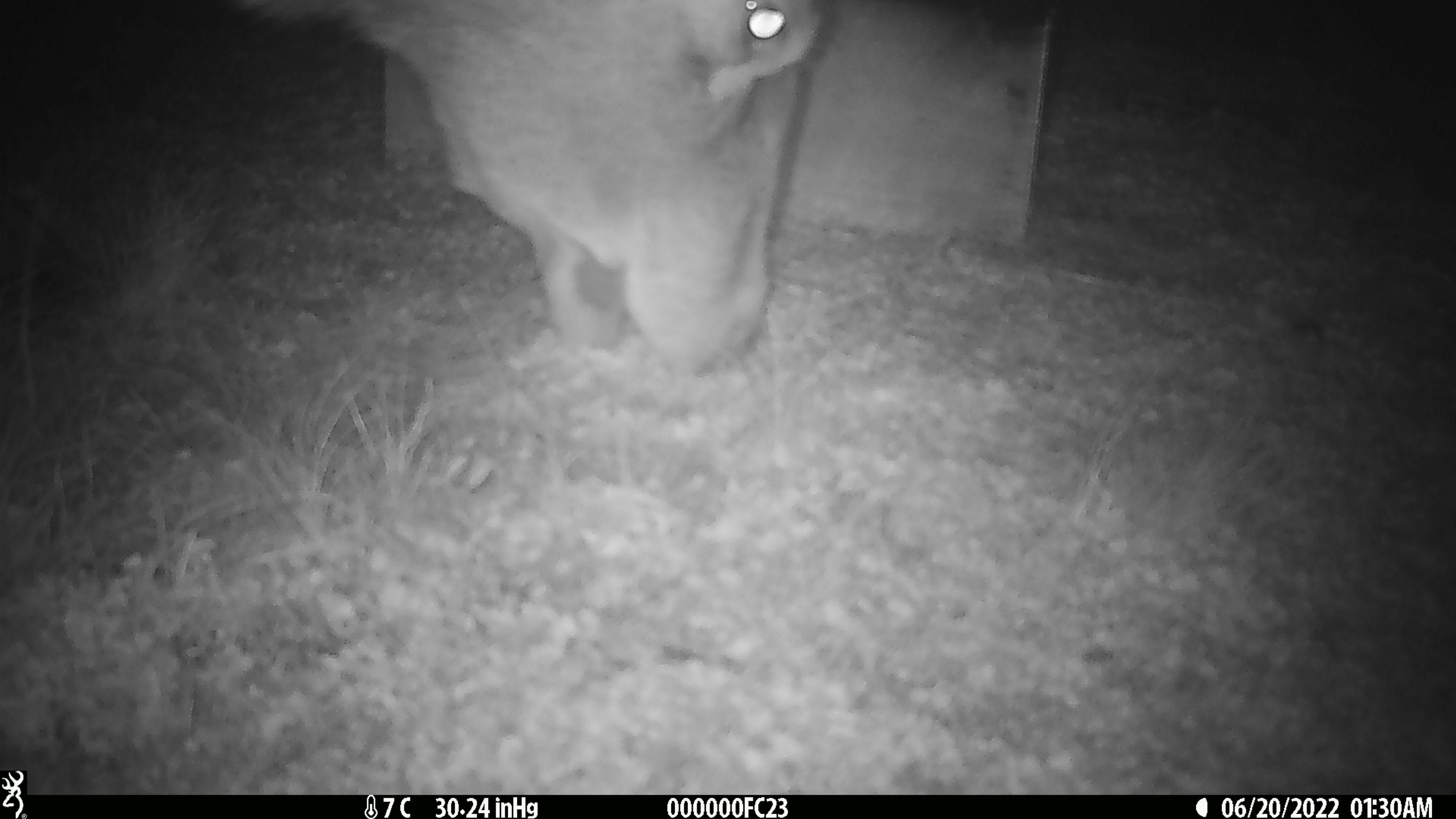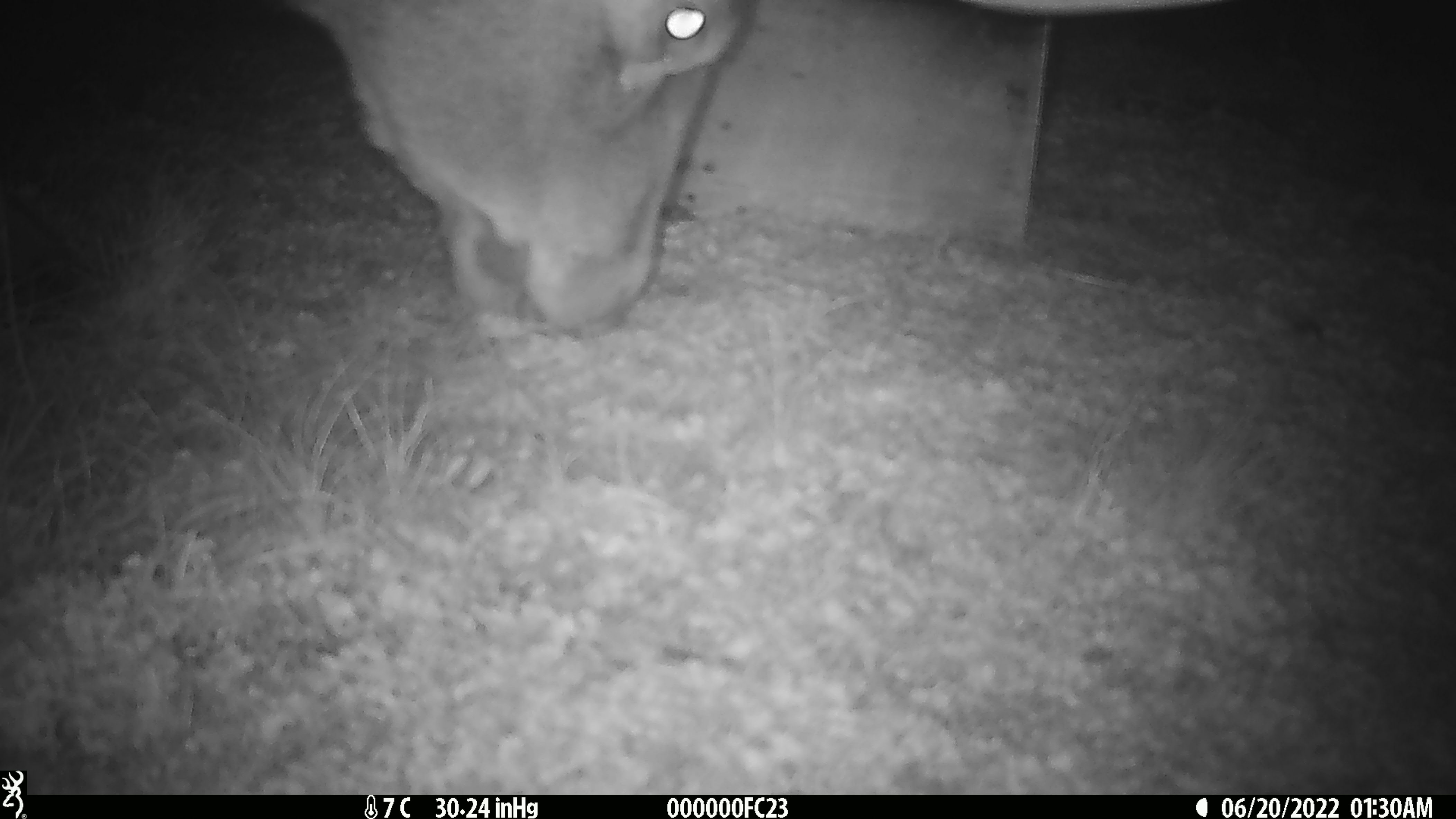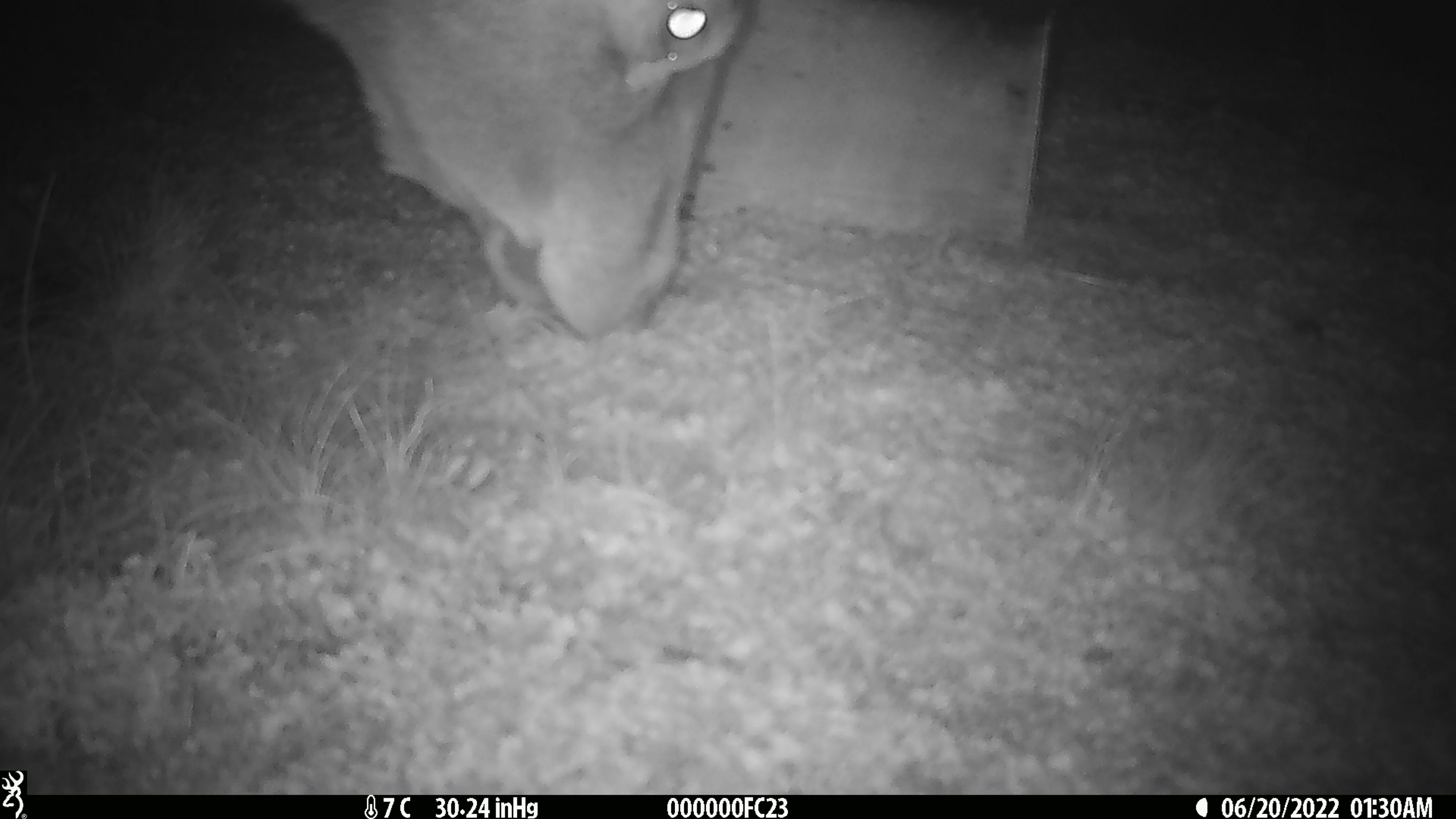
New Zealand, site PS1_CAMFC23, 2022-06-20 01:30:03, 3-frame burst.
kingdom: Animalia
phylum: Chordata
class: Mammalia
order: Artiodactyla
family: Cervidae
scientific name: Cervidae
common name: deer